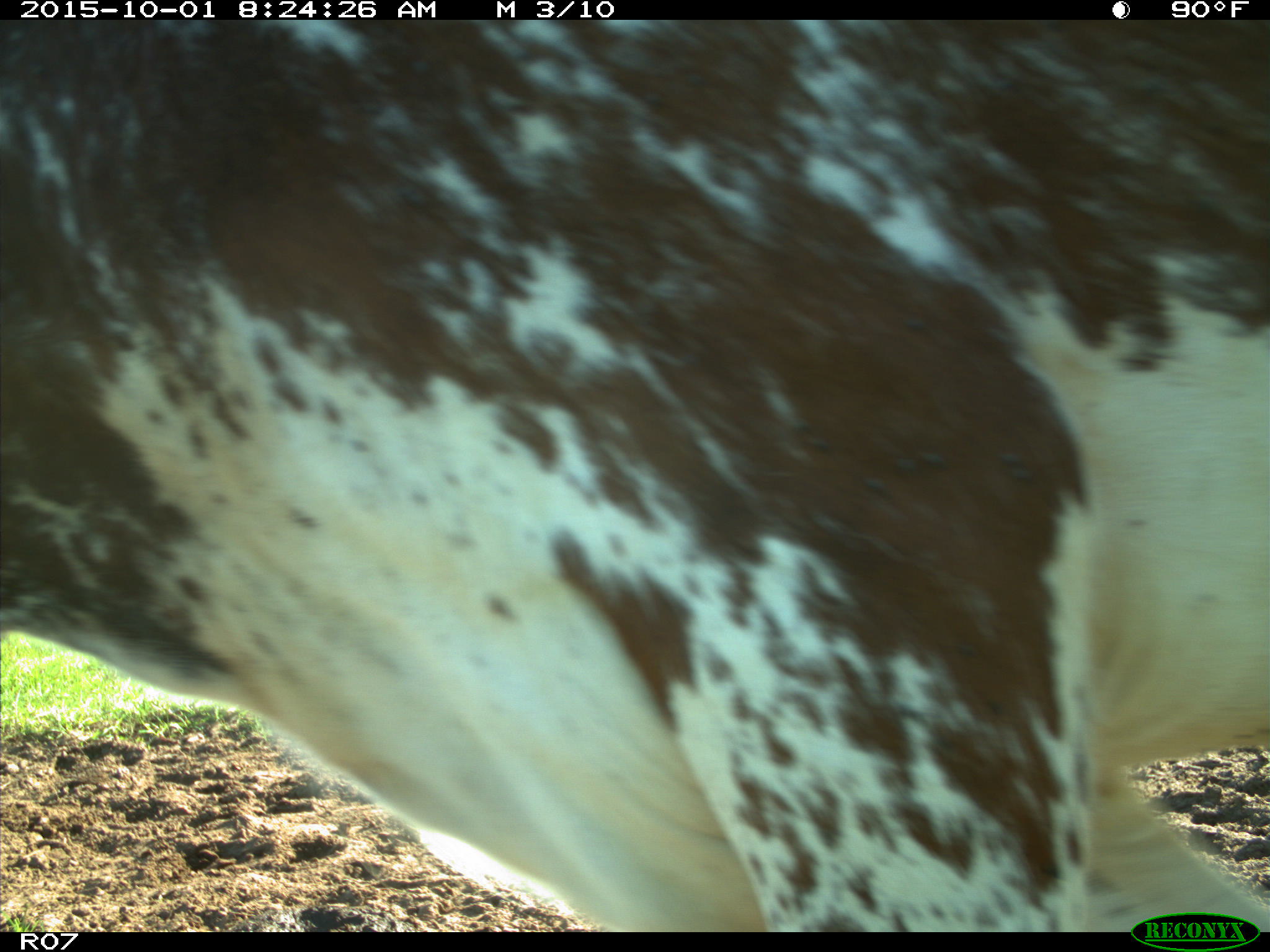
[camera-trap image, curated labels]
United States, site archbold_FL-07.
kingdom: Animalia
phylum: Chordata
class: Mammalia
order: Artiodactyla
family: Bovidae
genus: Bos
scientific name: Bos taurus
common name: domestic cow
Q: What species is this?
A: Bos taurus (domestic cow).